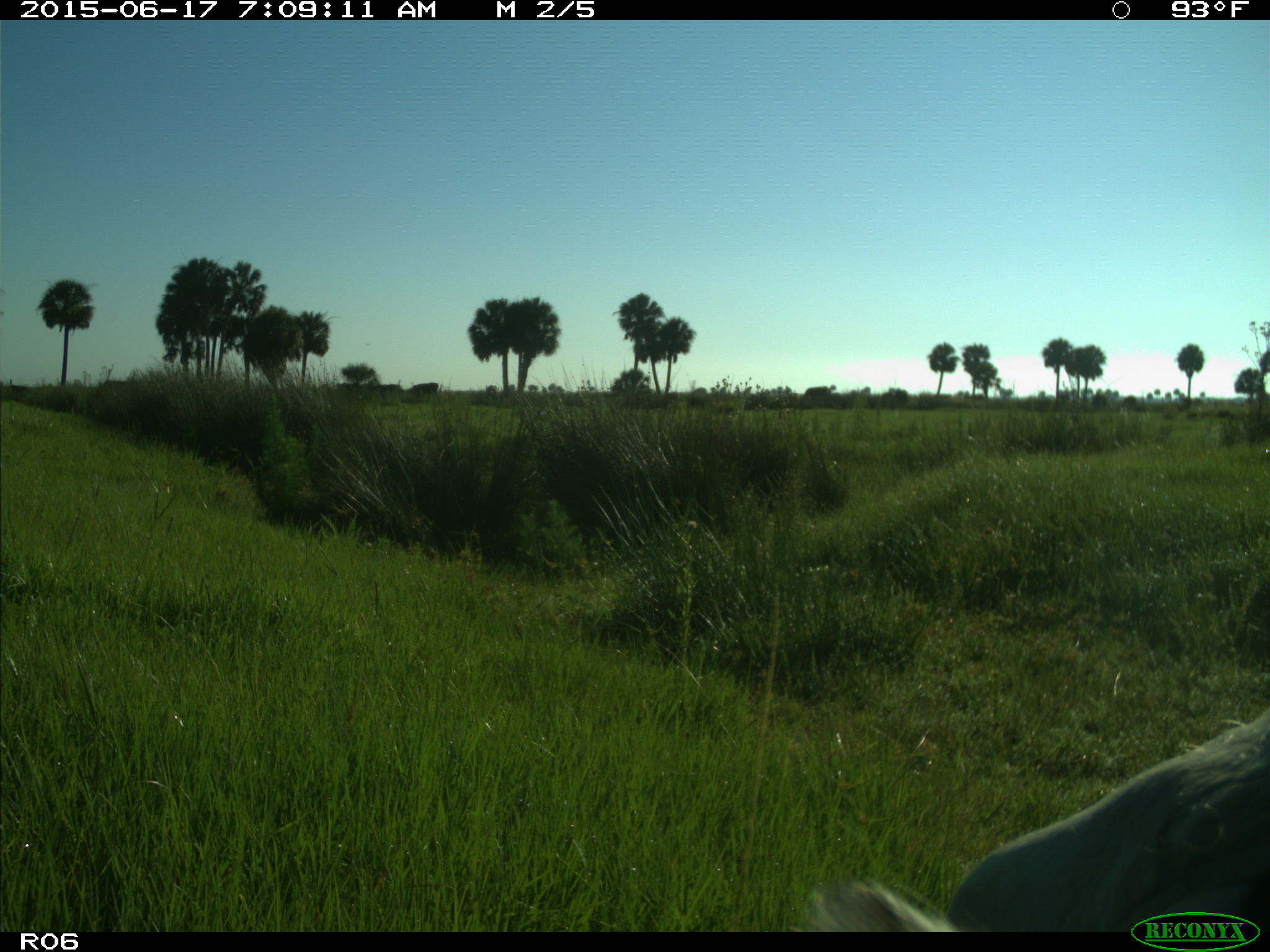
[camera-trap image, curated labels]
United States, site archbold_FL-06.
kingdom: Animalia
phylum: Chordata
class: Mammalia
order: Artiodactyla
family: Bovidae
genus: Bos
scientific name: Bos taurus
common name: domestic cow